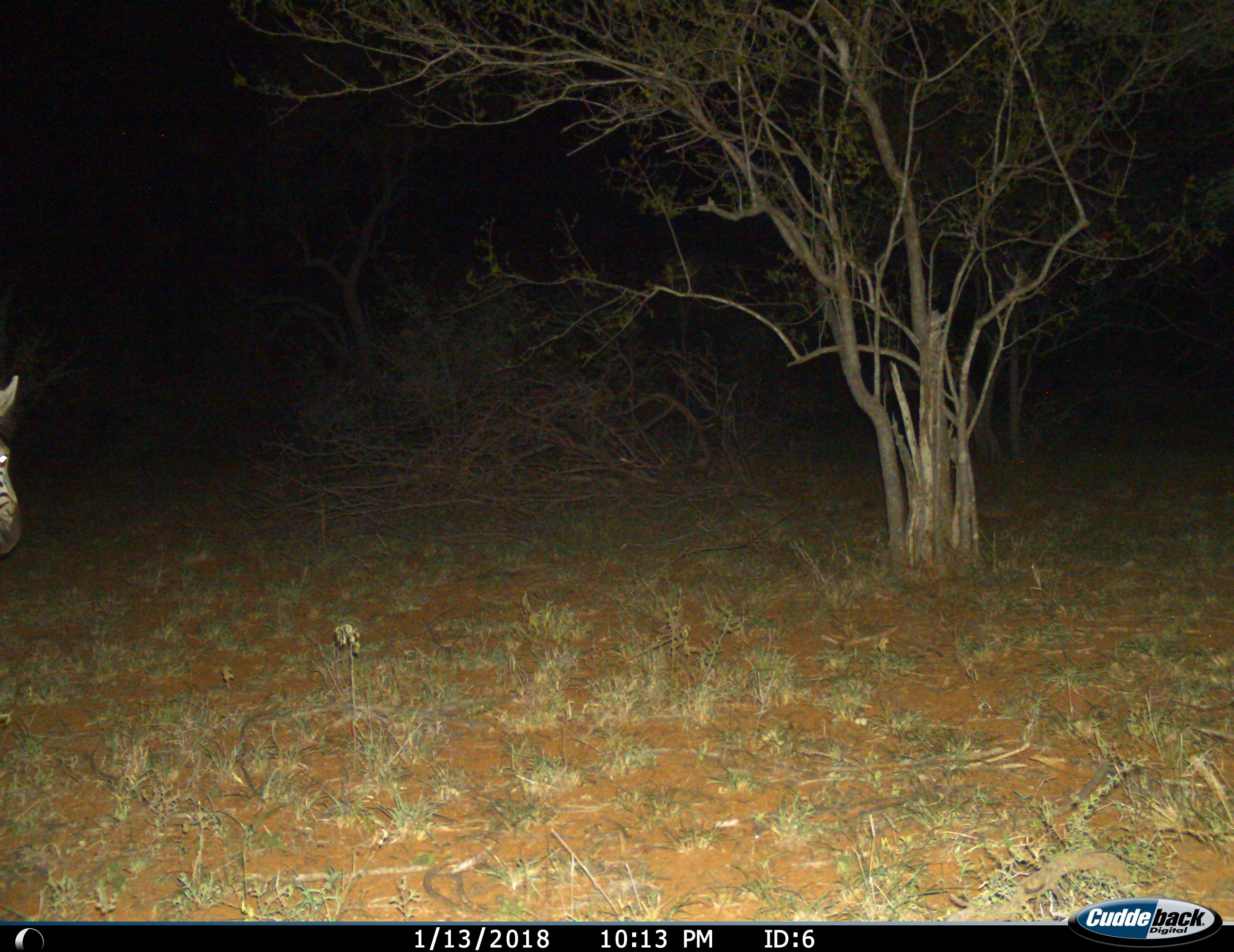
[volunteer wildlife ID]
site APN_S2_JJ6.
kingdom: Animalia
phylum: Chordata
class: Mammalia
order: Perissodactyla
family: Equidae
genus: Equus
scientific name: Equus quagga burchellii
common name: burchell's zebra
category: zebraburchells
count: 1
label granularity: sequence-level